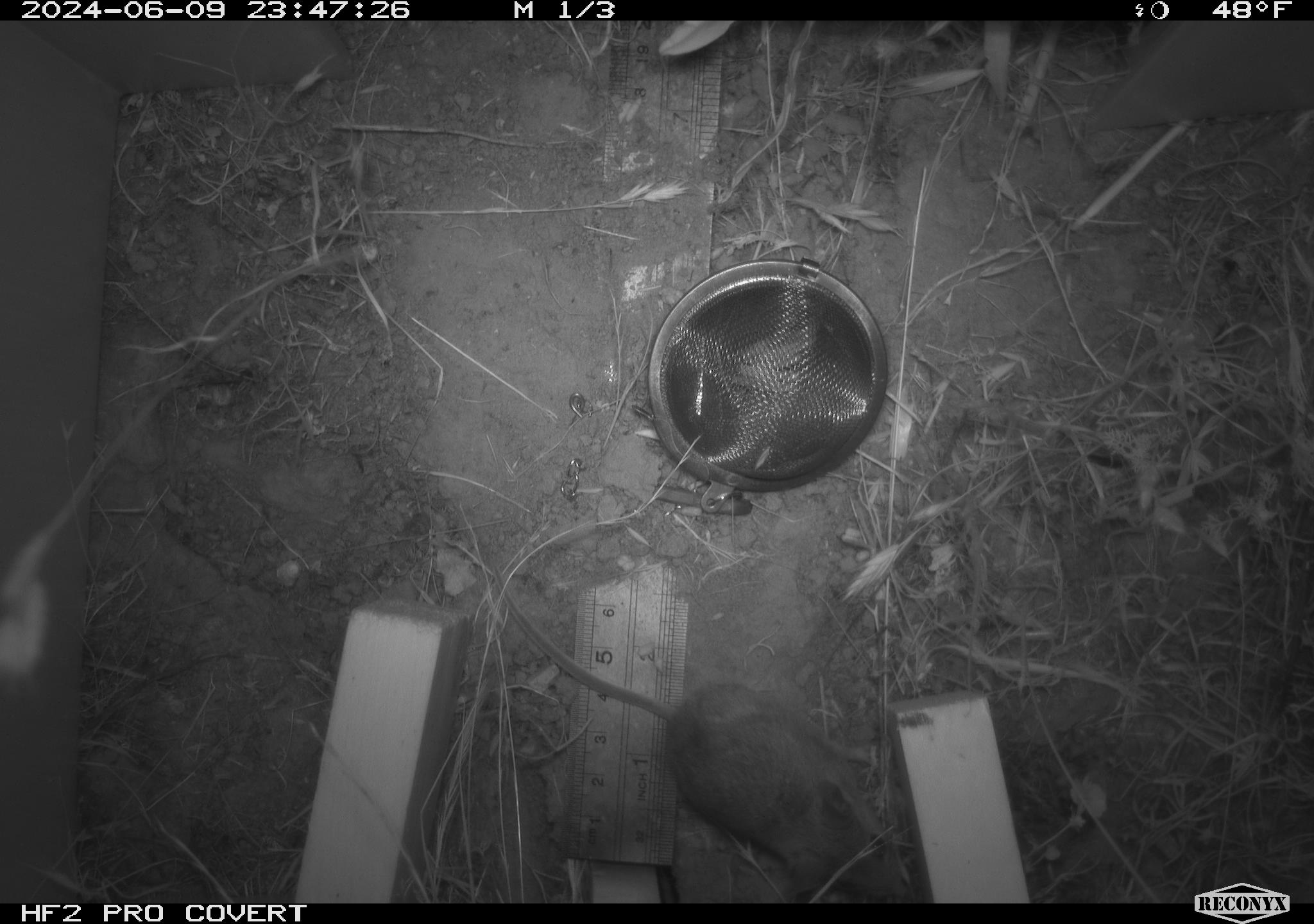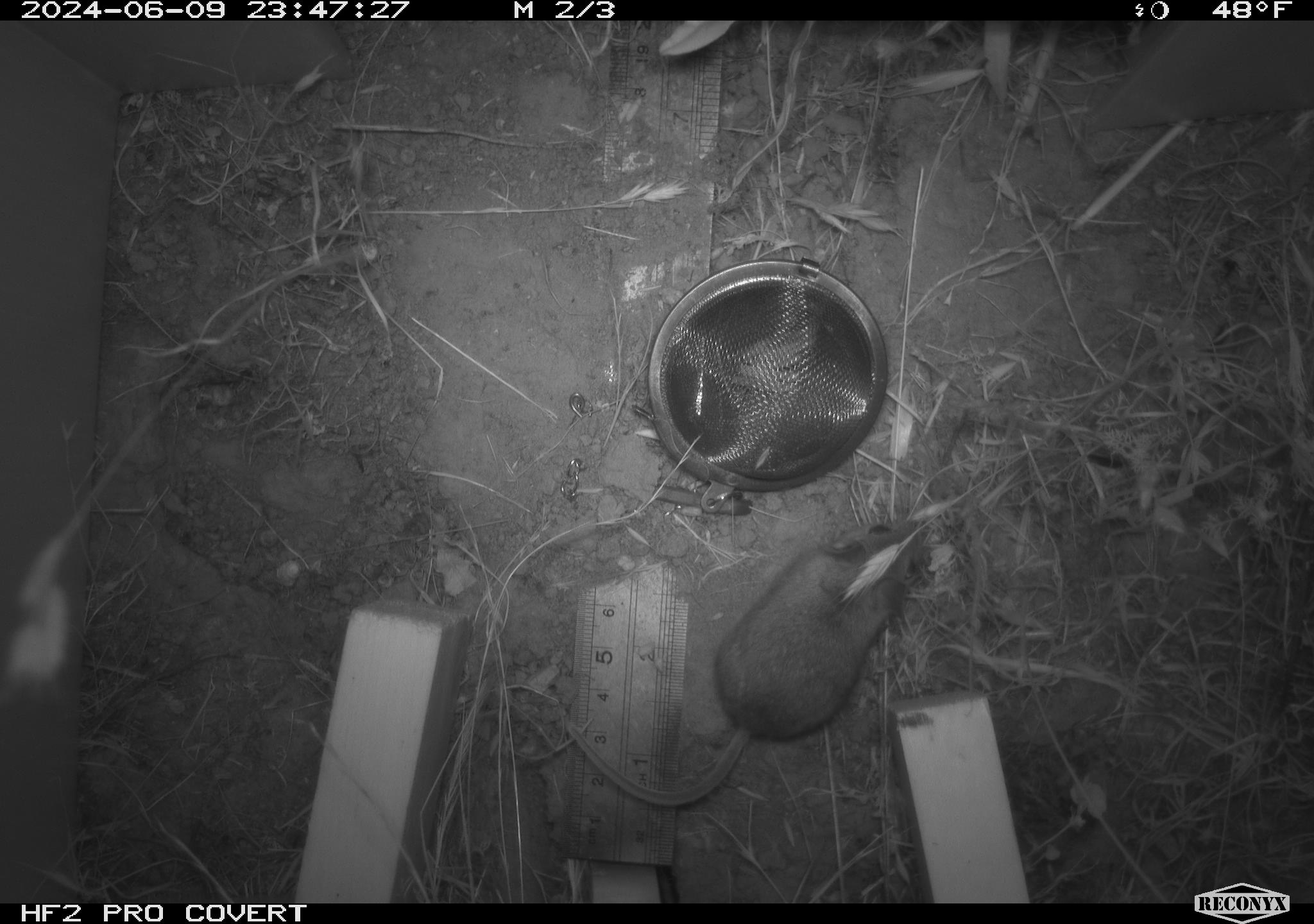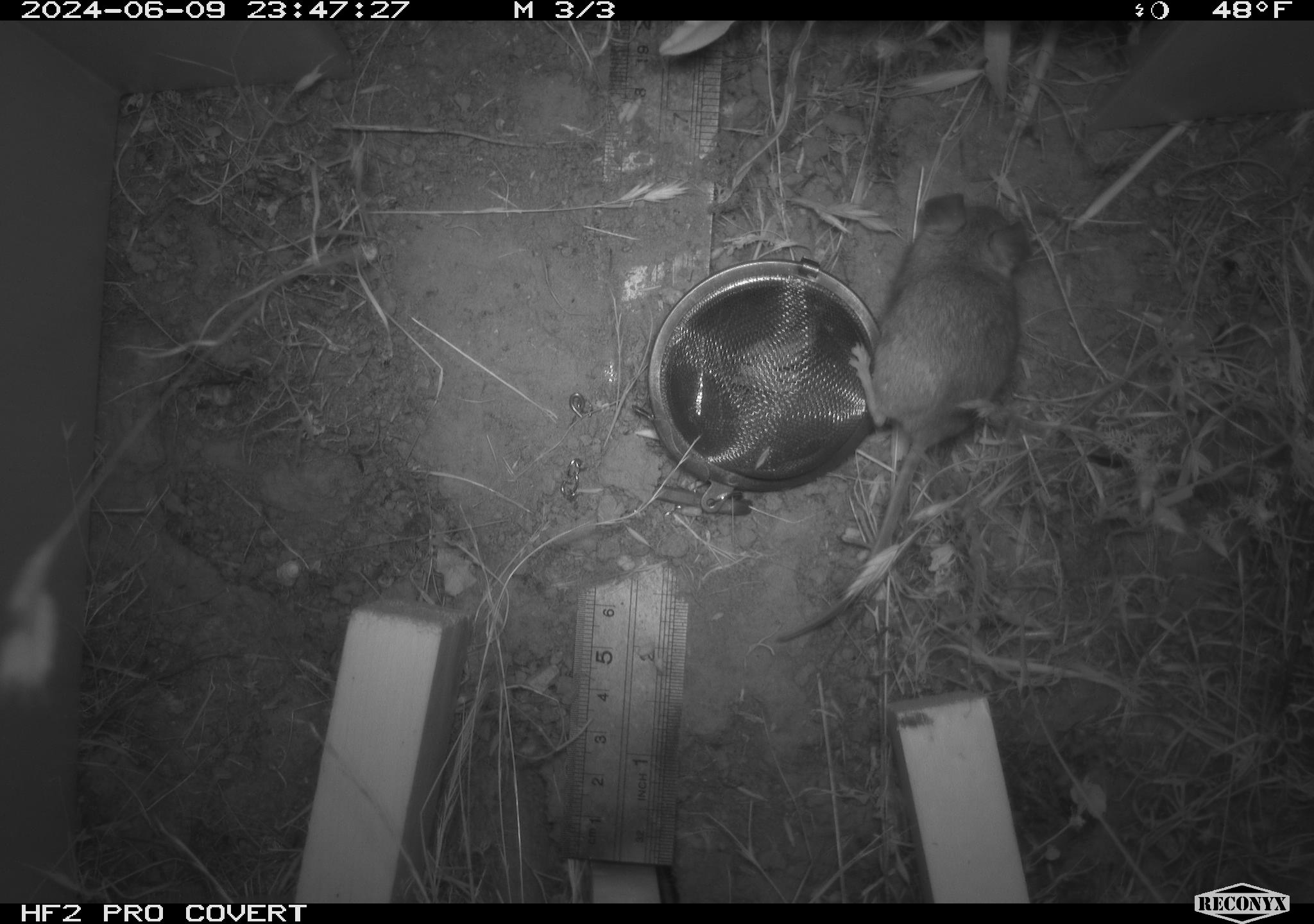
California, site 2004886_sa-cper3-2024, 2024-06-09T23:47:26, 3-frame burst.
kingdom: Animalia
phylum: Chordata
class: Mammalia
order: Rodentia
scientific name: Rodentia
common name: rodent